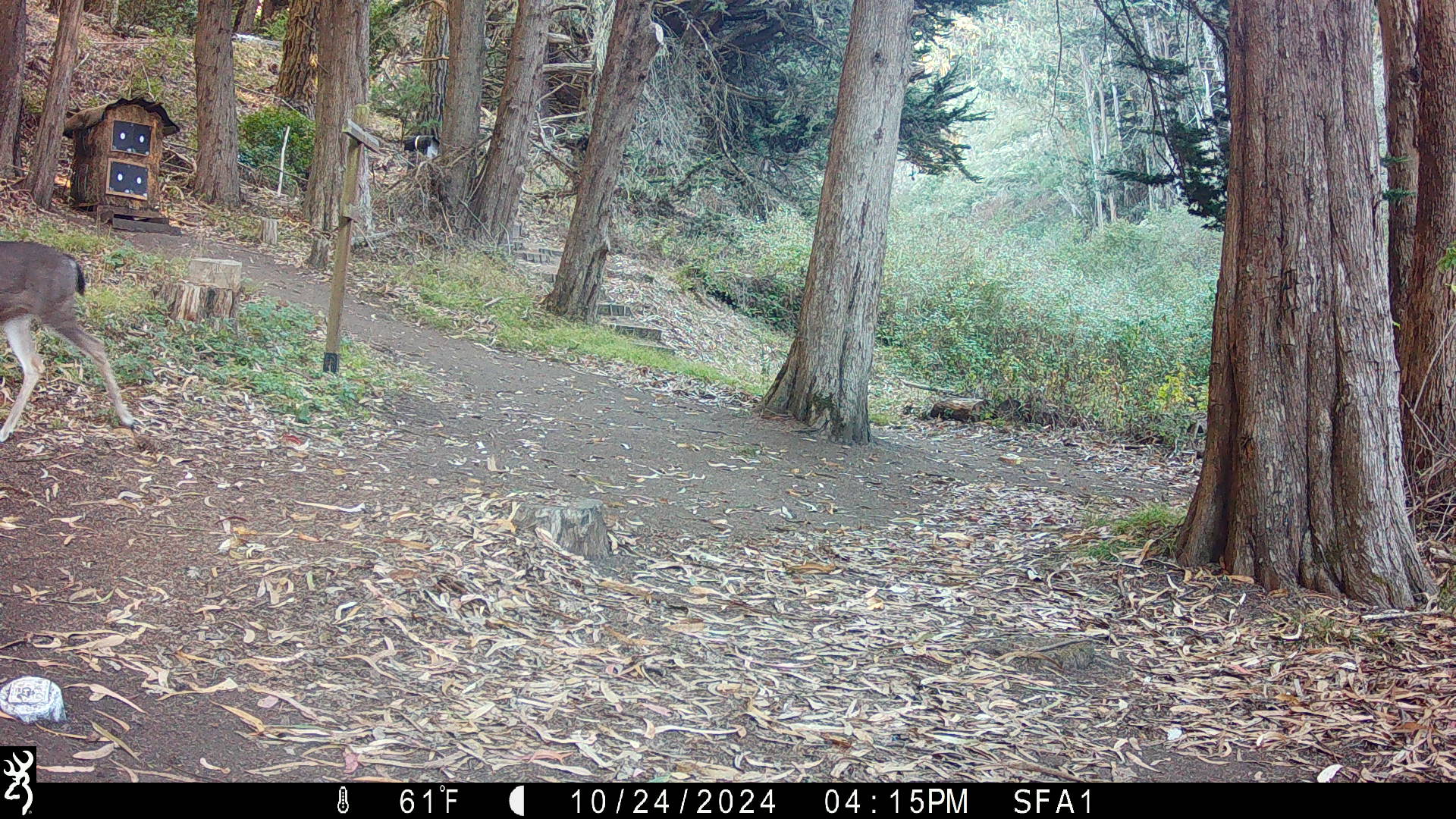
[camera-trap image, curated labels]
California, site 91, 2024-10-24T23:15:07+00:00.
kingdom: Animalia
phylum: Chordata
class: Mammalia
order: Artiodactyla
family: Cervidae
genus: Odocoileus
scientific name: Odocoileus hemionus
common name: mule deer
Mule deer (Odocoileus hemionus).